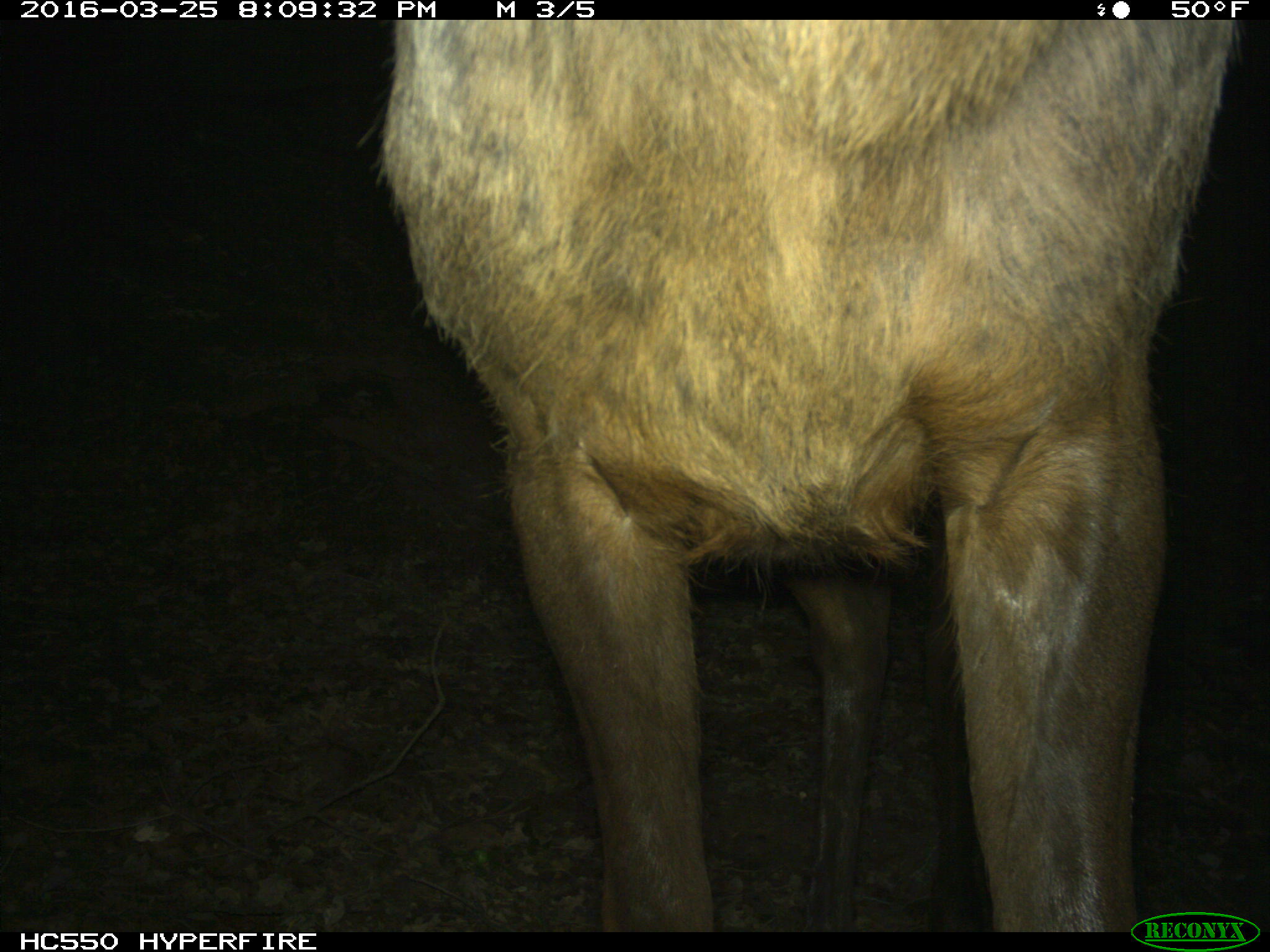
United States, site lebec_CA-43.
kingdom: Animalia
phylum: Chordata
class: Mammalia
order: Artiodactyla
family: Cervidae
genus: Cervus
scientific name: Cervus canadensis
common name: elk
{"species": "Cervus canadensis (elk)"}